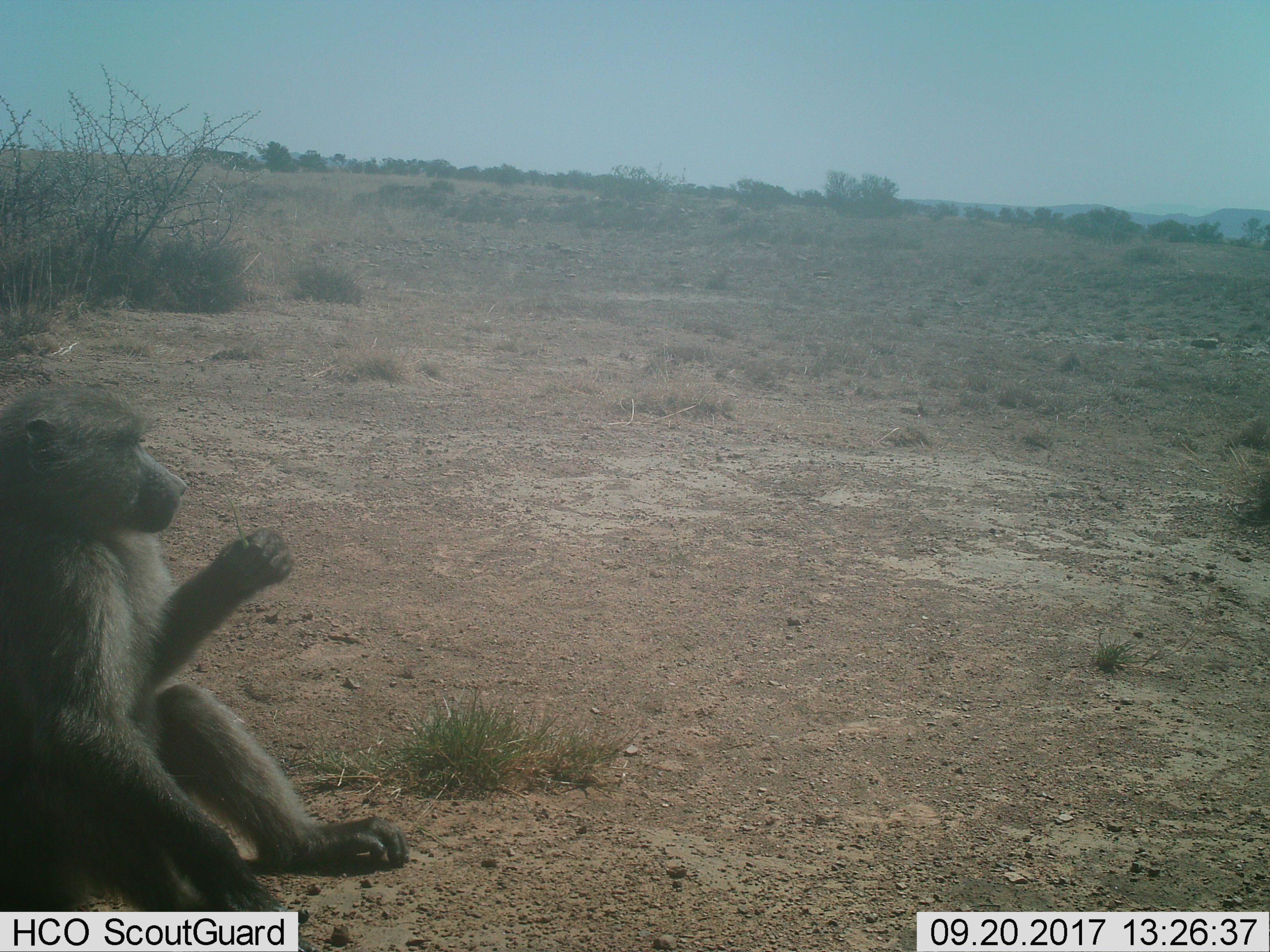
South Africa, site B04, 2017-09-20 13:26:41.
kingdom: Animalia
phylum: Chordata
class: Mammalia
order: Primates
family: Cercopithecidae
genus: Papio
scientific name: Papio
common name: baboon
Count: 1.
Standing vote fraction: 0%.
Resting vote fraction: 89%.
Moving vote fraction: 0%.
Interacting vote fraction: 11%.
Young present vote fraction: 0%.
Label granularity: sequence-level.